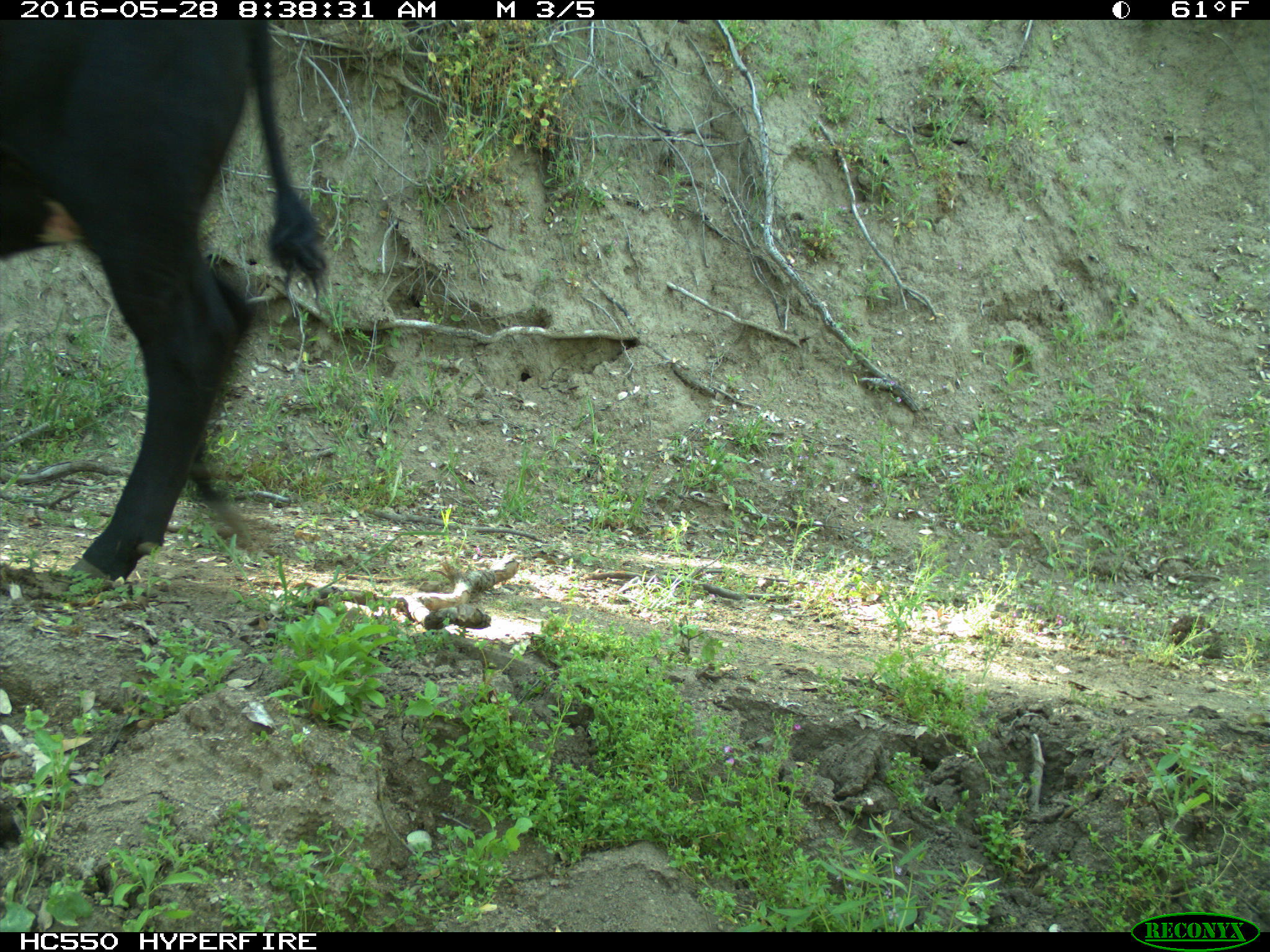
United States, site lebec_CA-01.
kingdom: Animalia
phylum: Chordata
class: Mammalia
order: Artiodactyla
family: Bovidae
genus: Bos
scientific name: Bos taurus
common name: domestic cow